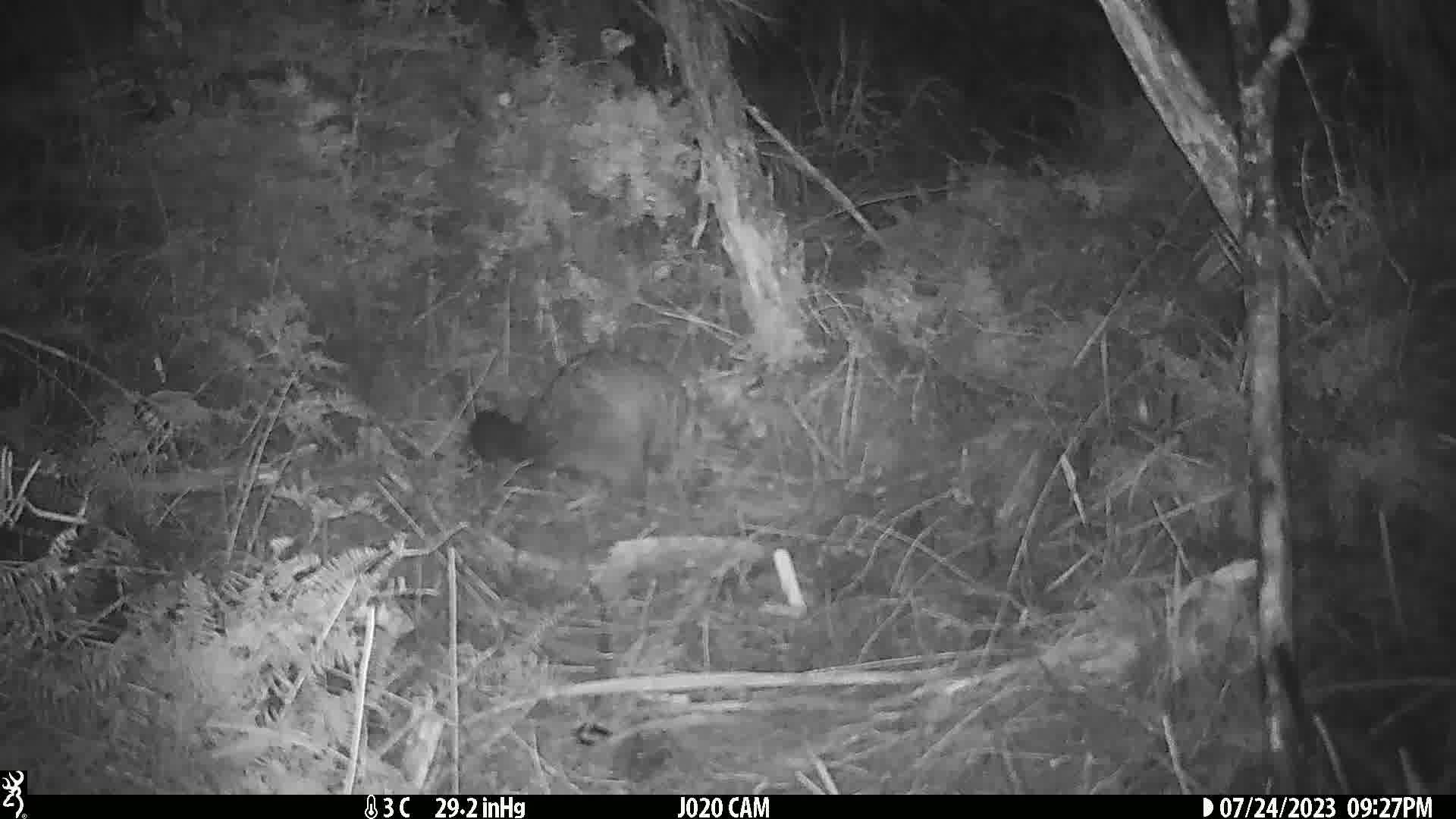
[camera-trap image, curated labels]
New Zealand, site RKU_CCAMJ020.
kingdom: Animalia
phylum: Chordata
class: Mammalia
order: Diprotodontia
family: Phalangeridae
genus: Trichosurus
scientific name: Trichosurus vulpecula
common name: common brushtail possum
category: possum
Possum (common brushtail possum) (Trichosurus vulpecula).